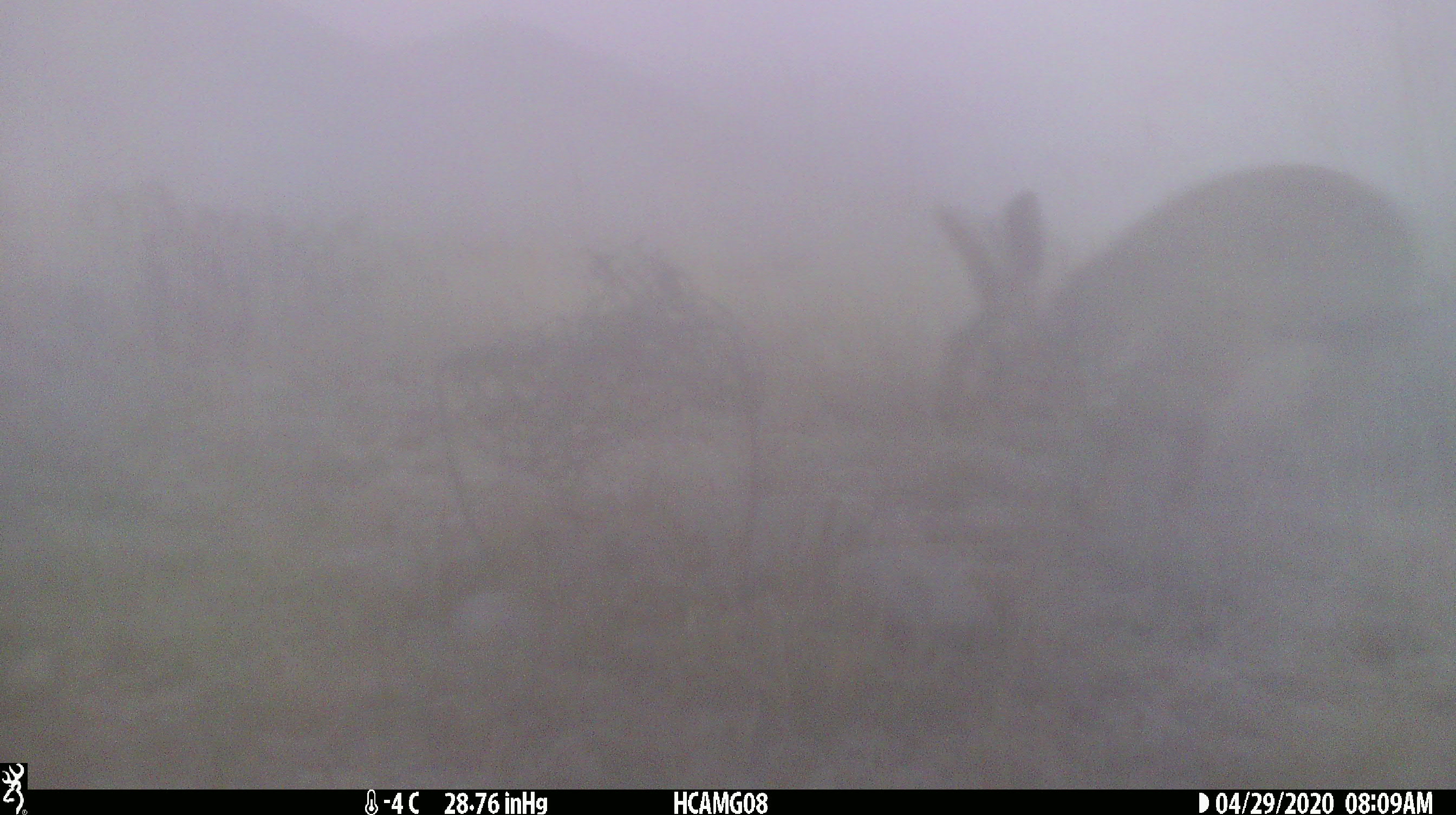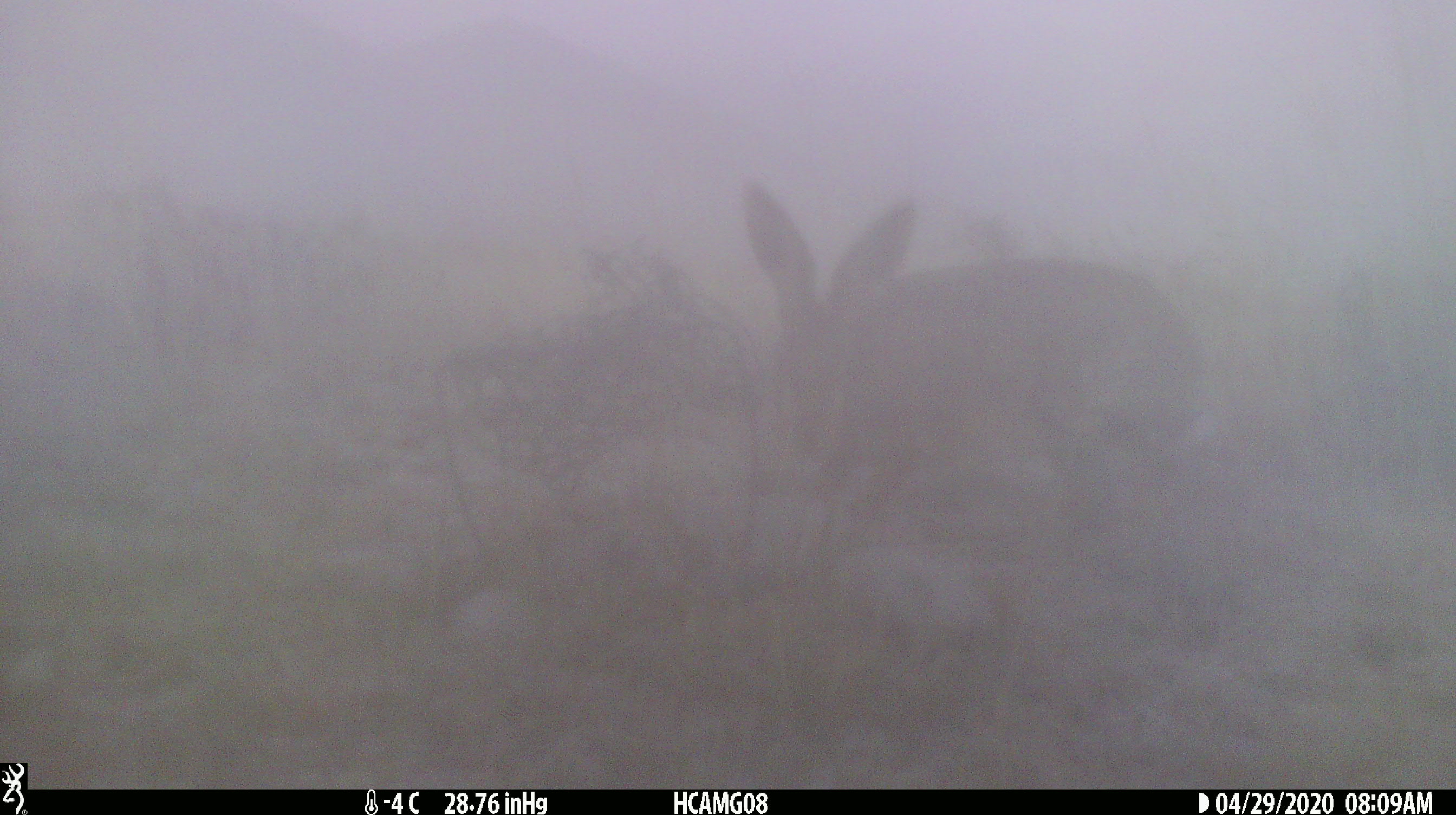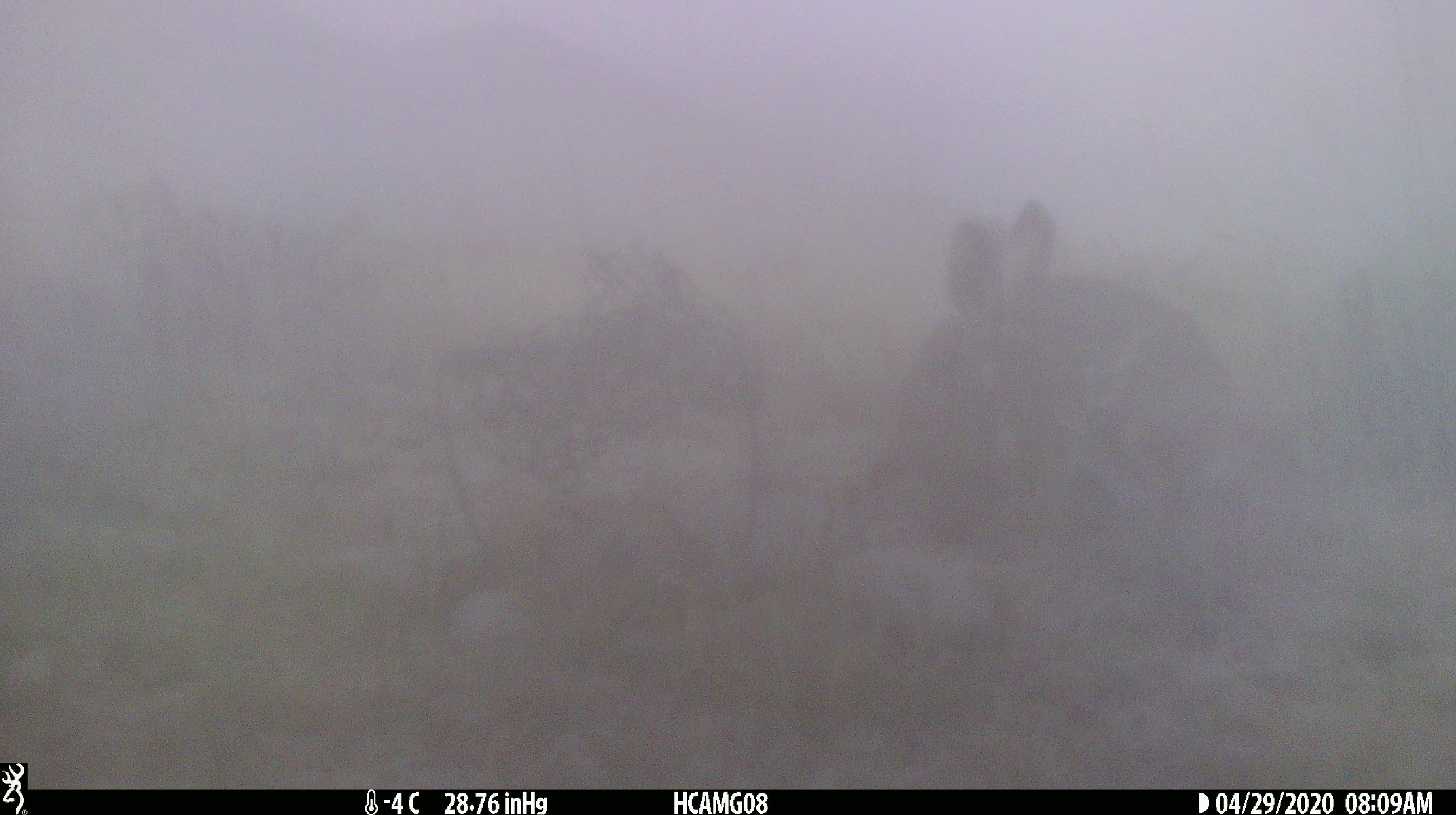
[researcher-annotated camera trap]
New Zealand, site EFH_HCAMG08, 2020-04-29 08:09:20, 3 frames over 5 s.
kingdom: Animalia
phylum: Chordata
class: Mammalia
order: Lagomorpha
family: Leporidae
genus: Lepus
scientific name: Lepus europaeus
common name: brown hare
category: hare